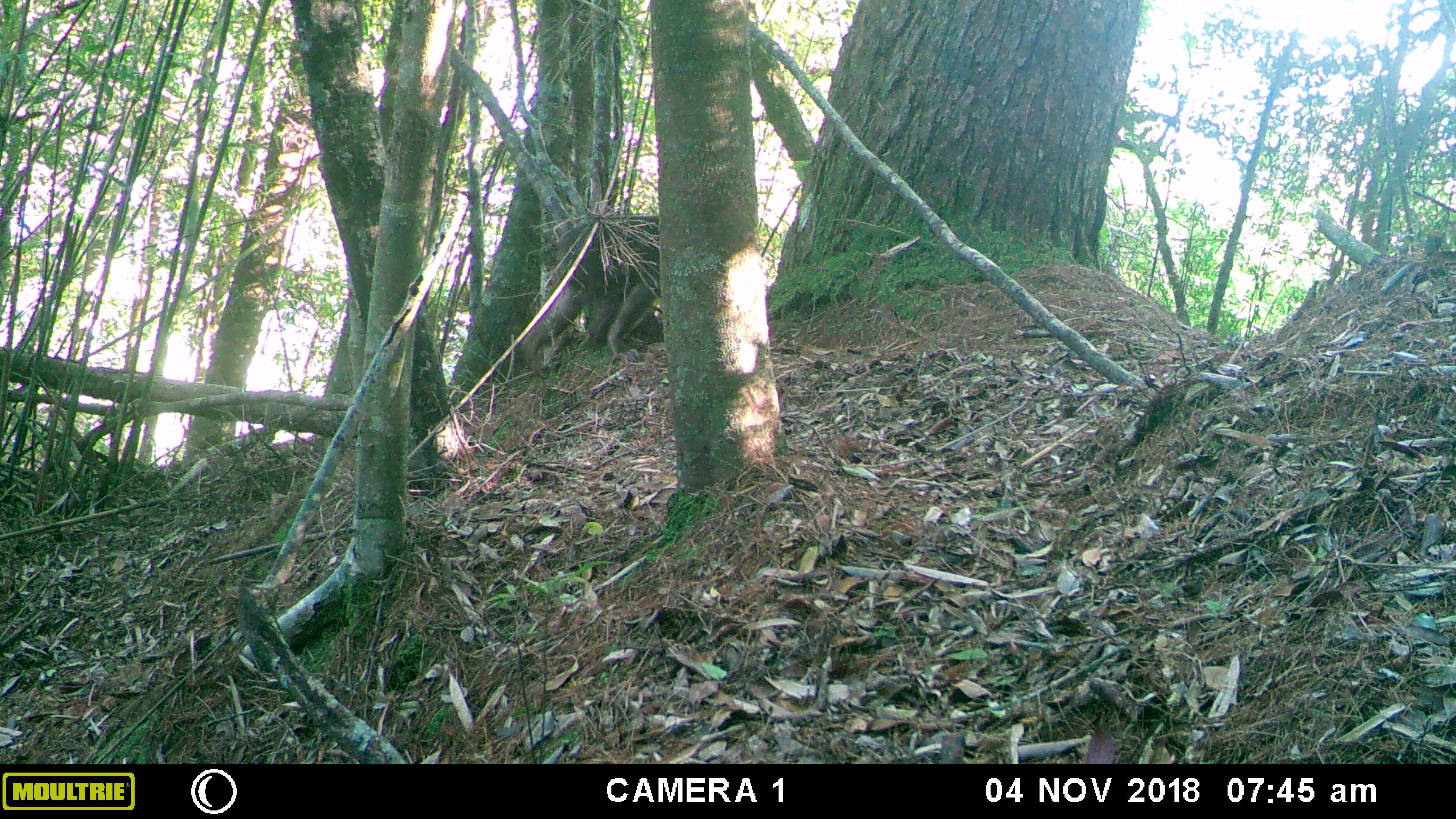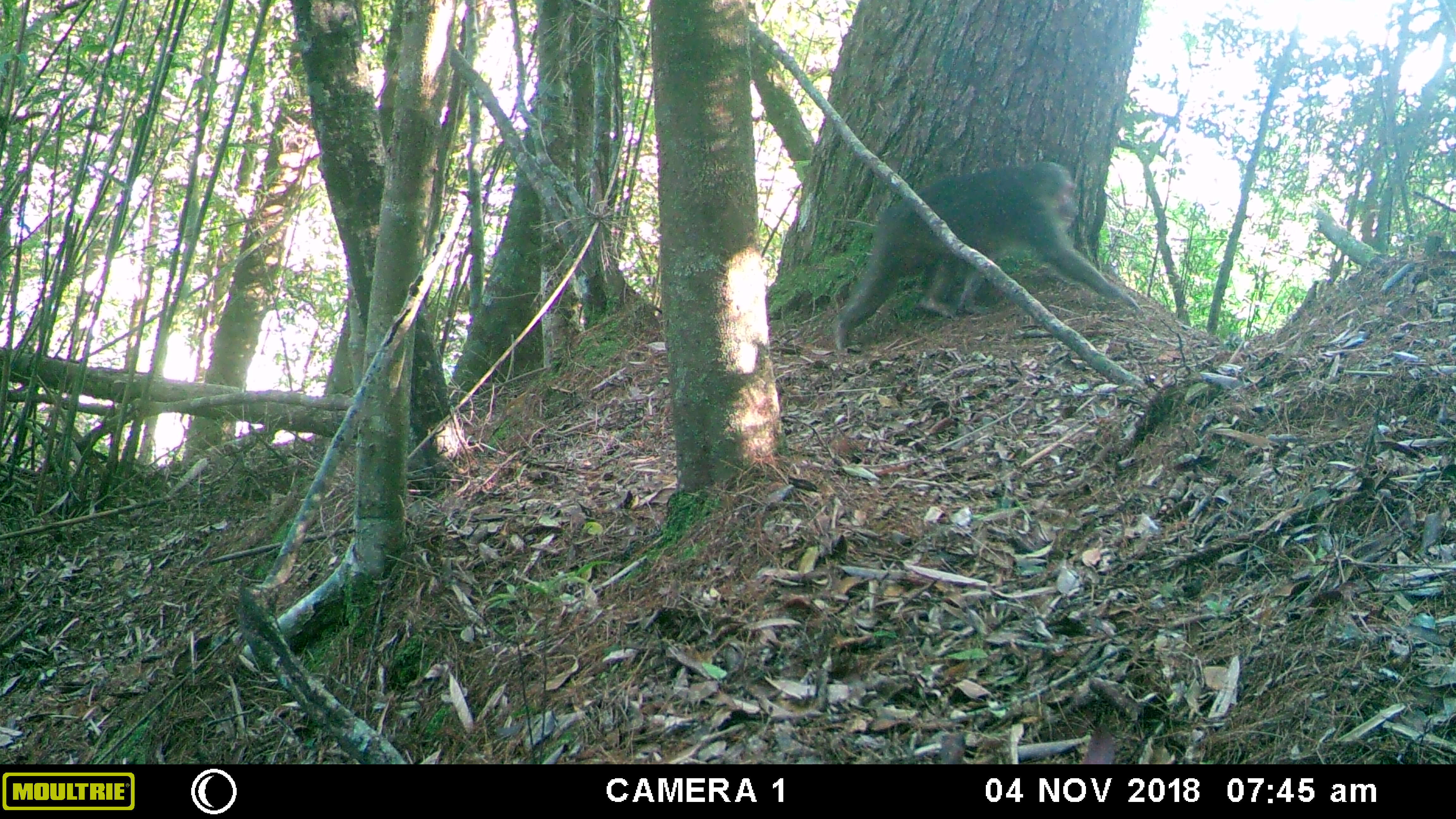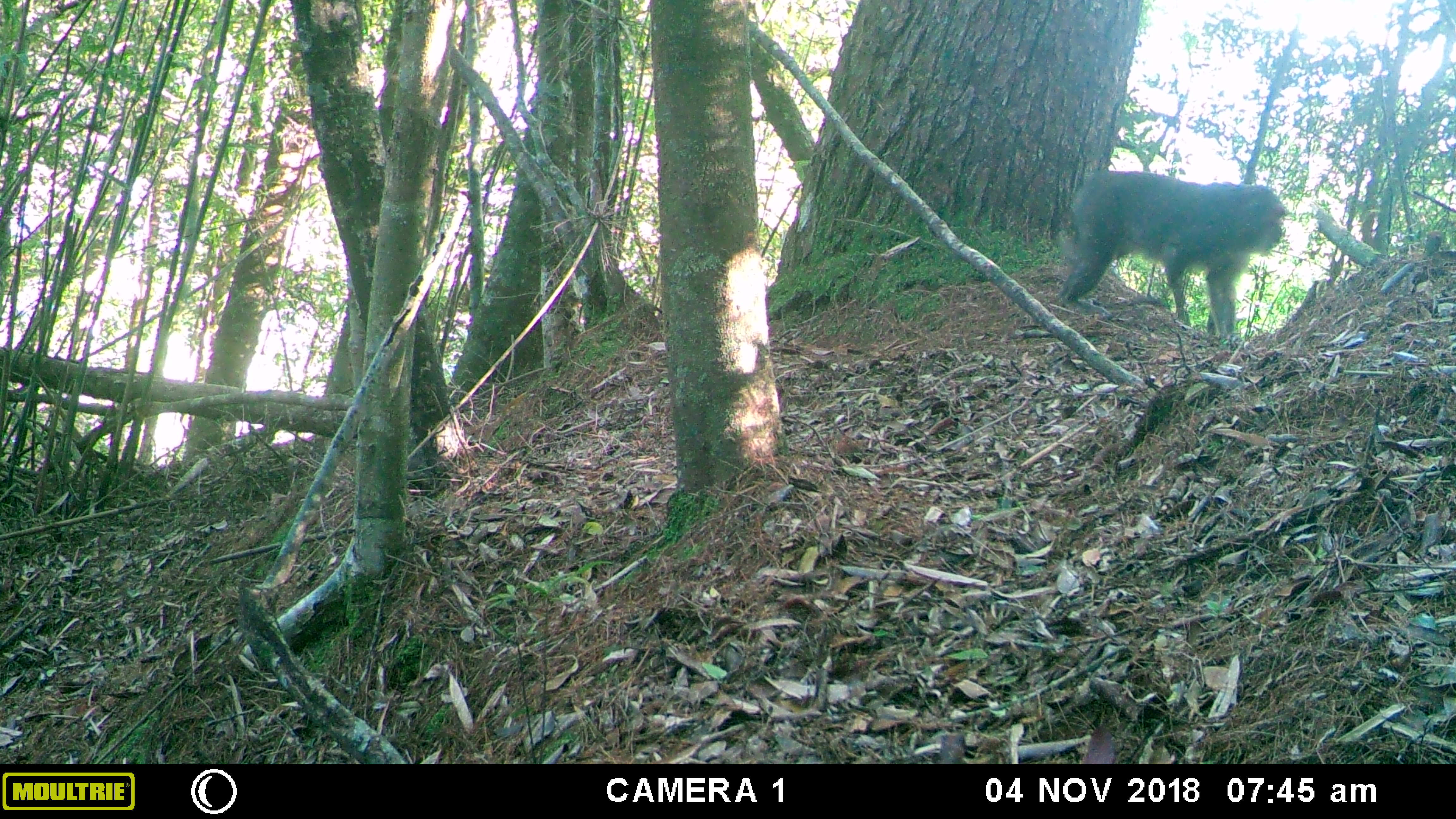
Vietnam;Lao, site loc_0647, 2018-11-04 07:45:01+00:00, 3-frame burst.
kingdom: Animalia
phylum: Chordata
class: Mammalia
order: Primates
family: Cercopithecidae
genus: Macaca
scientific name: Macaca arctoides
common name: stump-tailed macaque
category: stump tailed macaque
Stump tailed macaque (stump-tailed macaque) (Macaca arctoides). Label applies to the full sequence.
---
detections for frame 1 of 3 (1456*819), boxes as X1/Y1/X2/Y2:
stump tailed macaque: 522/215/659/374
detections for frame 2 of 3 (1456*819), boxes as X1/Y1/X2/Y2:
stump tailed macaque: 833/161/1147/351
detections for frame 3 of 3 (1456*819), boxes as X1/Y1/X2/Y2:
stump tailed macaque: 1059/170/1284/340